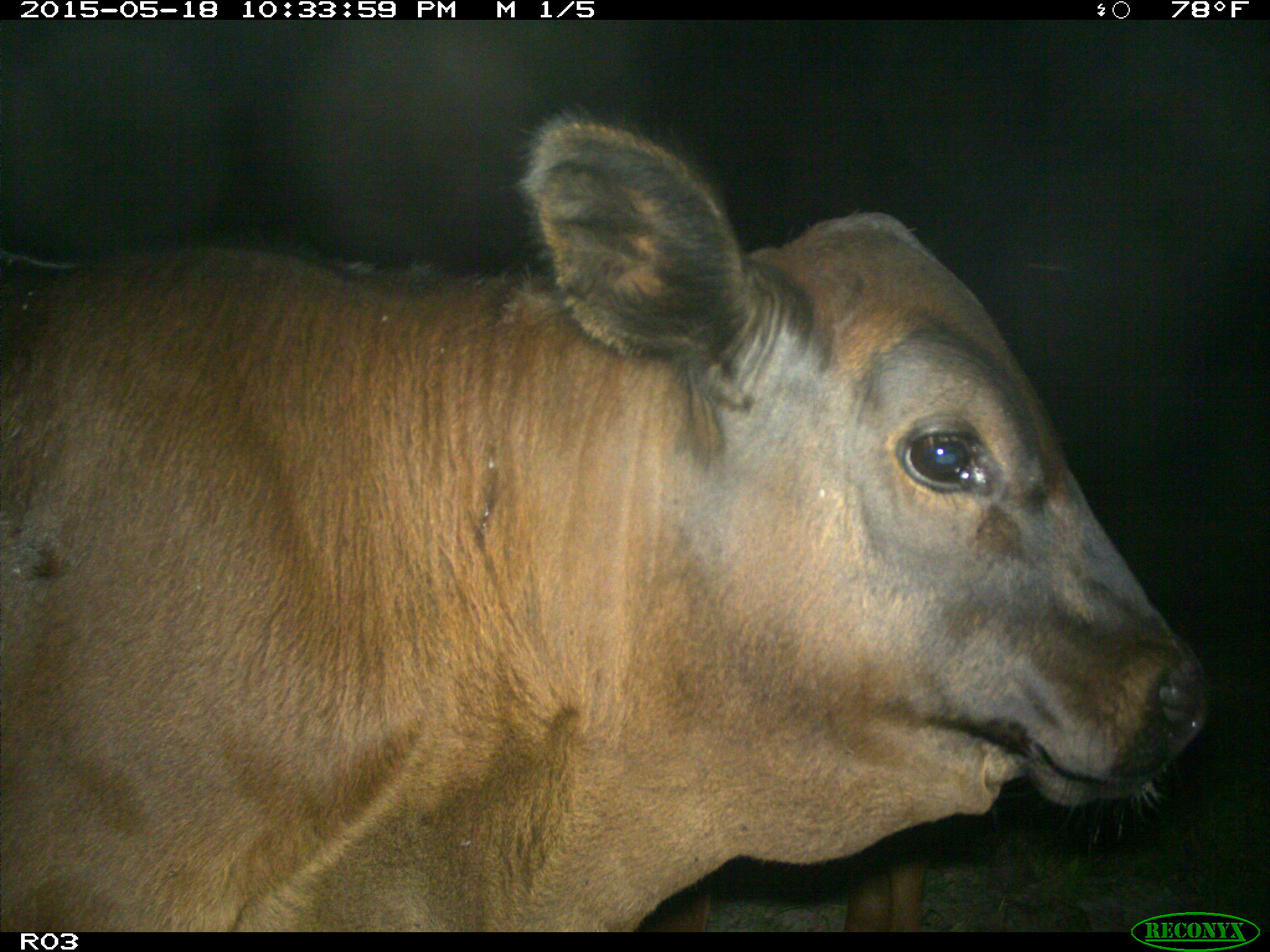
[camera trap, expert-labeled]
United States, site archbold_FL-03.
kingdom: Animalia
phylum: Chordata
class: Mammalia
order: Artiodactyla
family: Bovidae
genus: Bos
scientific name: Bos taurus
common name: domestic cow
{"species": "Bos taurus (domestic cow)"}